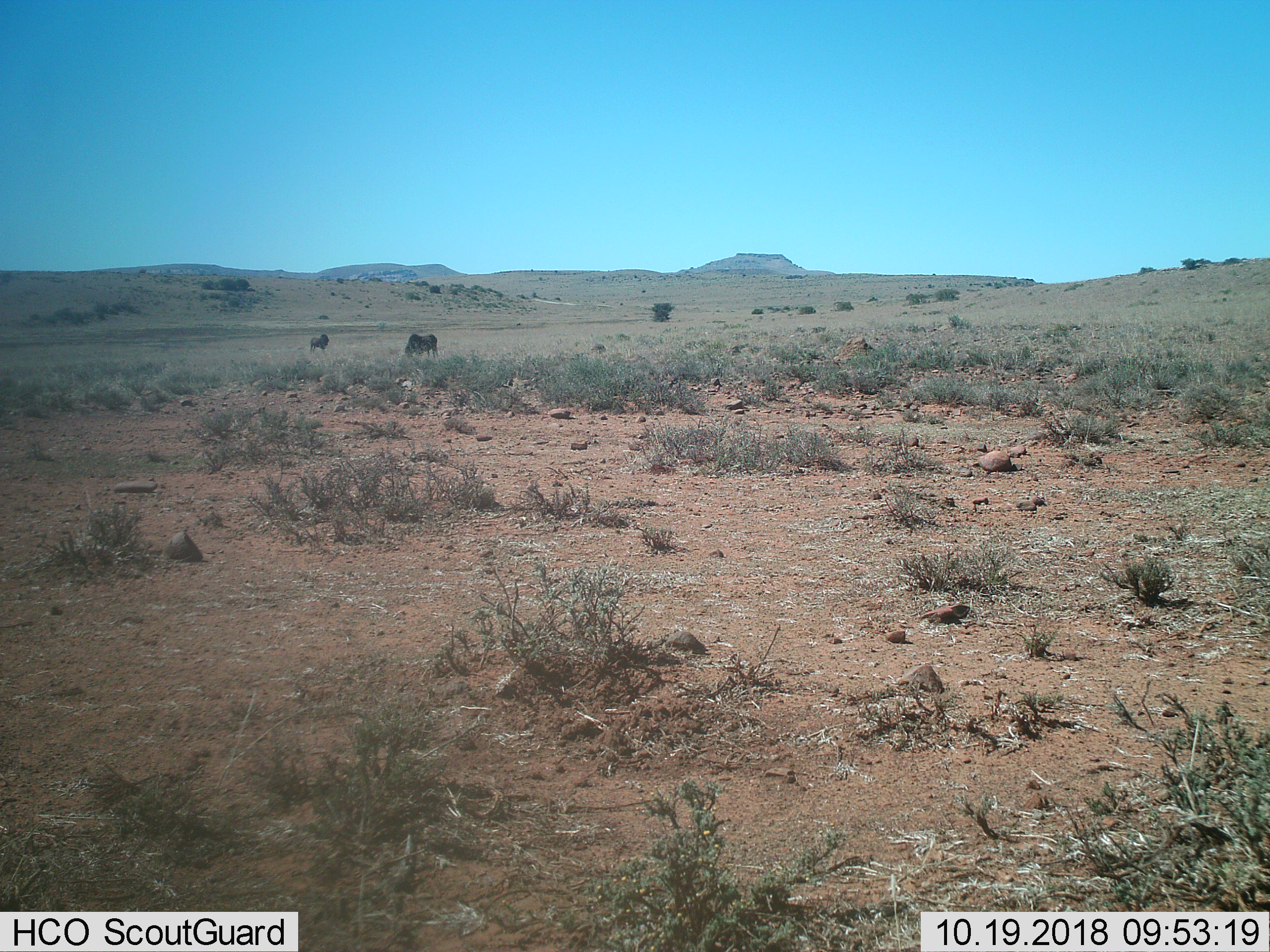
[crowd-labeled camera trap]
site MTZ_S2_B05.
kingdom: Animalia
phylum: Chordata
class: Mammalia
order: Artiodactyla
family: Bovidae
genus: Connochaetes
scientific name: Connochaetes gnou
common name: black wildebeest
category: wildebeestblack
Wildebeestblack (black wildebeest) (Connochaetes gnou), count 2. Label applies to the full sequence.